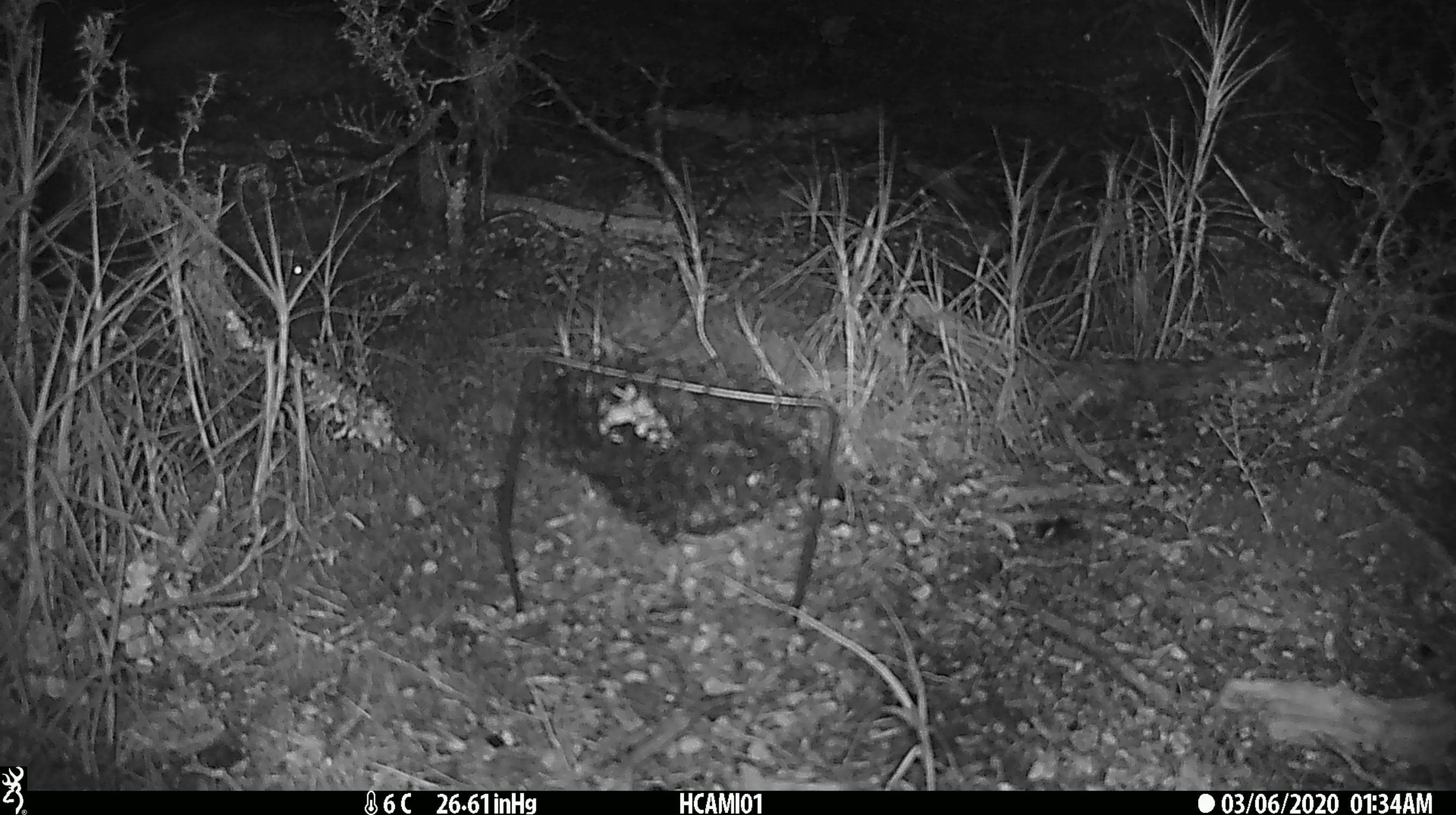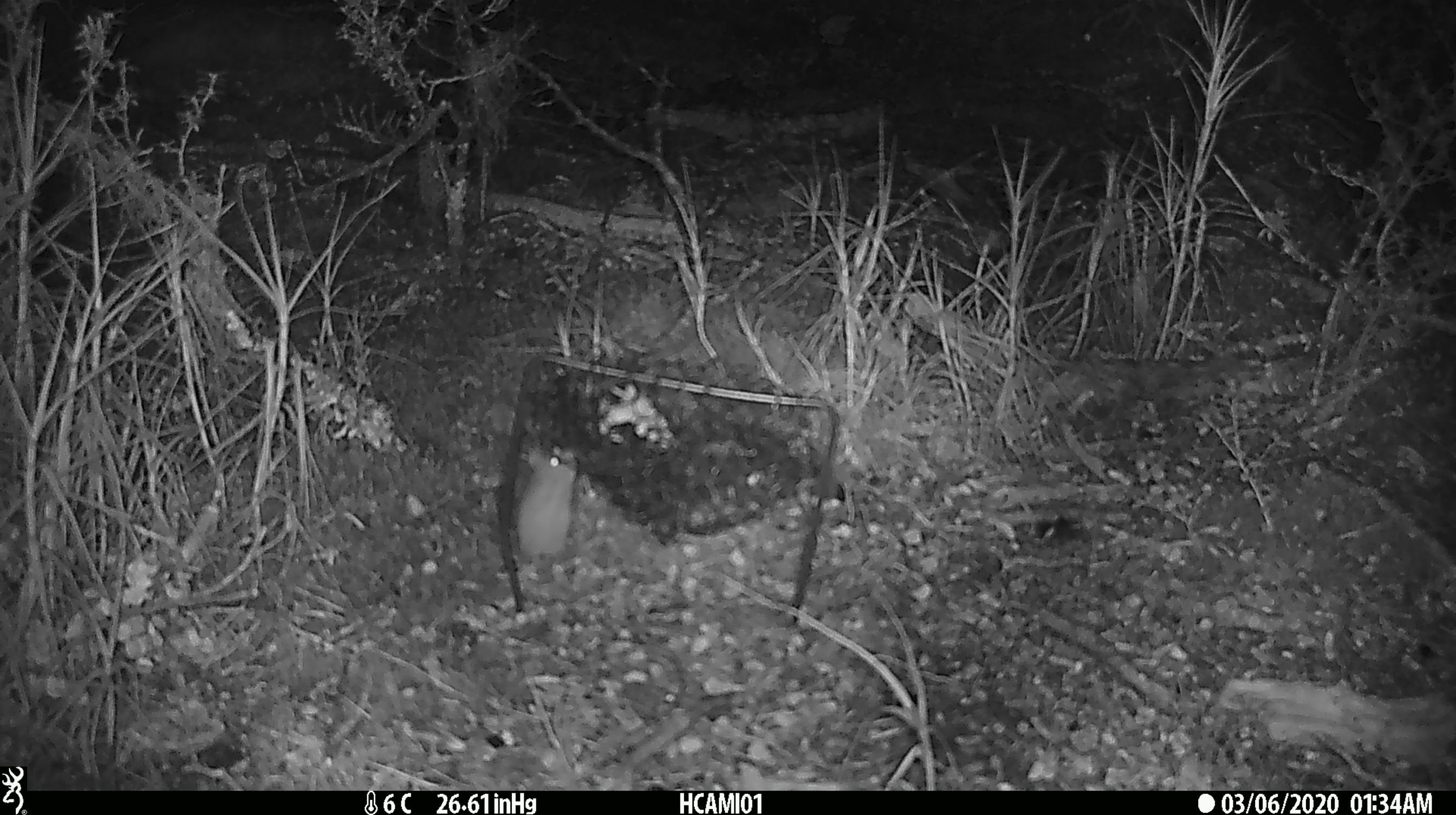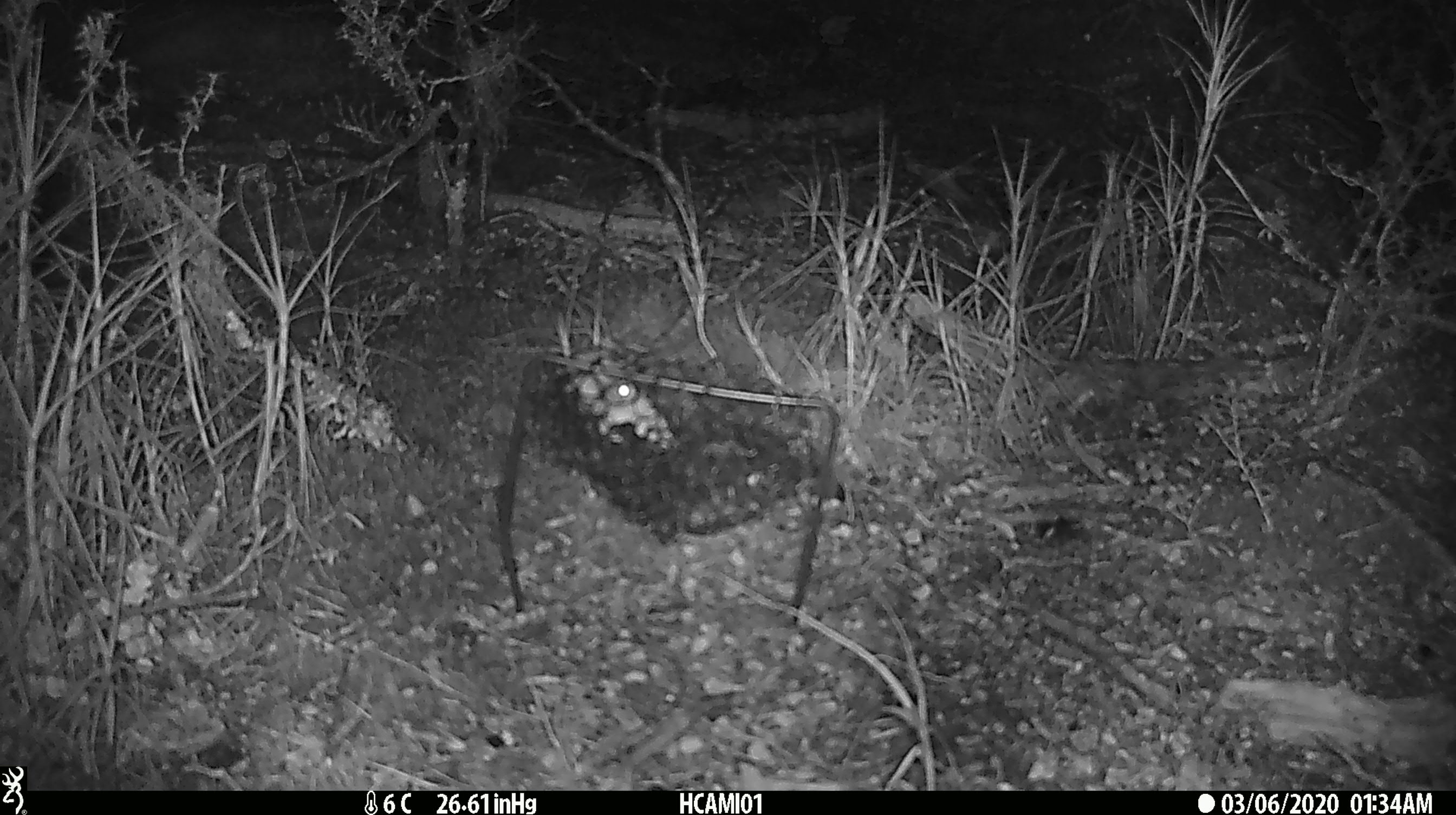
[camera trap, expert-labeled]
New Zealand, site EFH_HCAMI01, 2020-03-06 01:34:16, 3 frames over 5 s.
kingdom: Animalia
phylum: Chordata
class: Mammalia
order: Rodentia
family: Muridae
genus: Mus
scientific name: Mus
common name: mouse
Mouse (Mus).